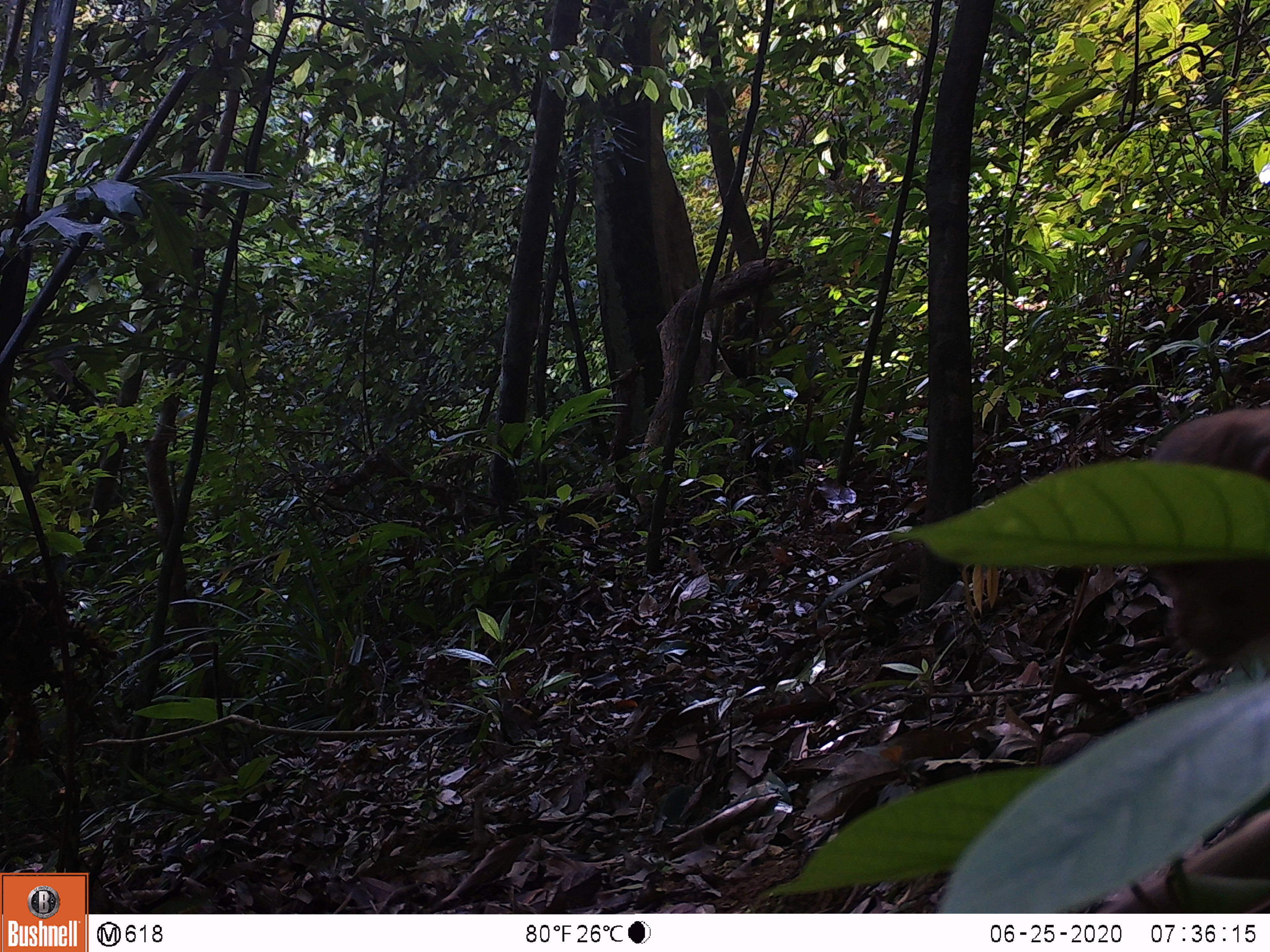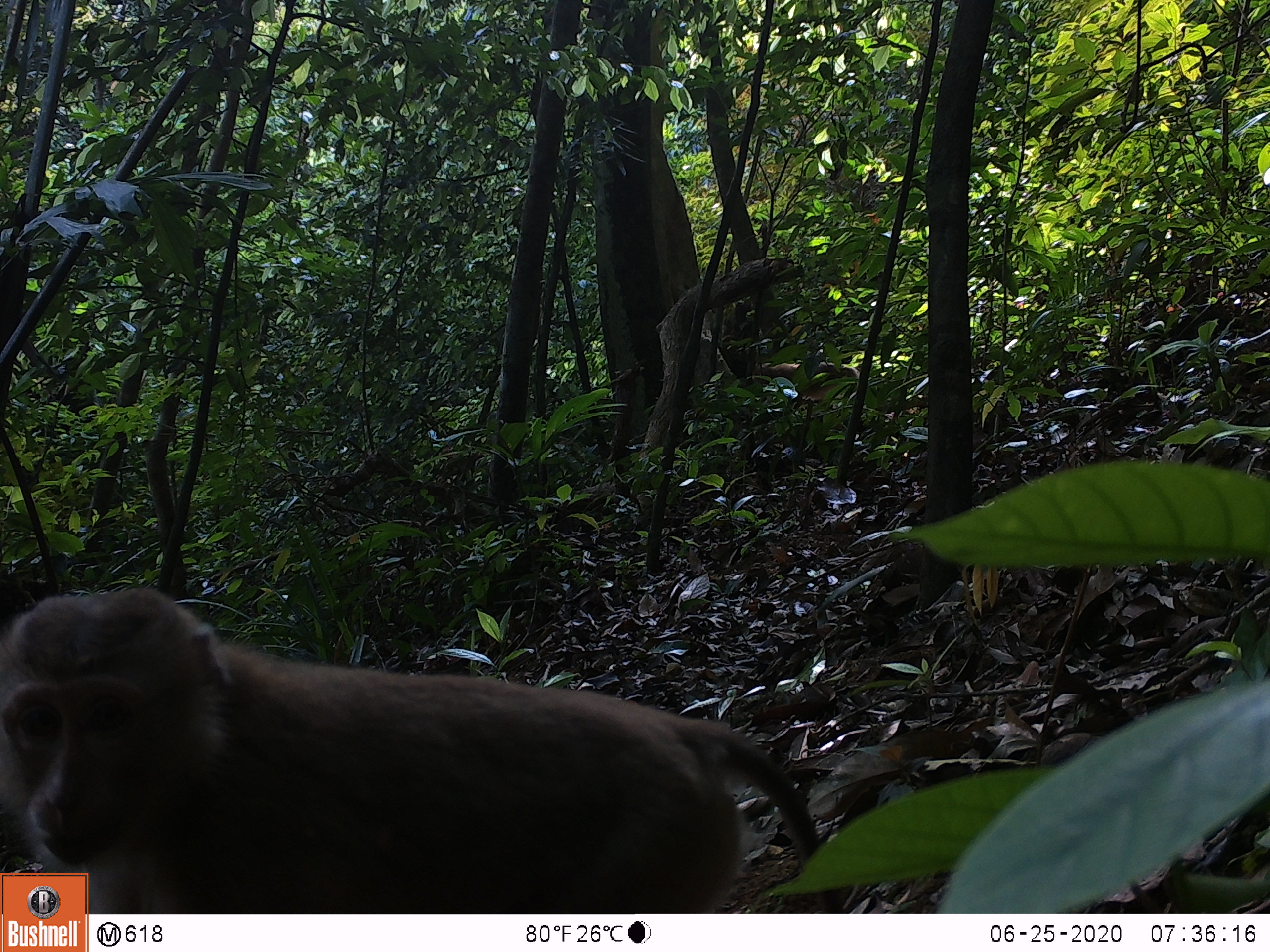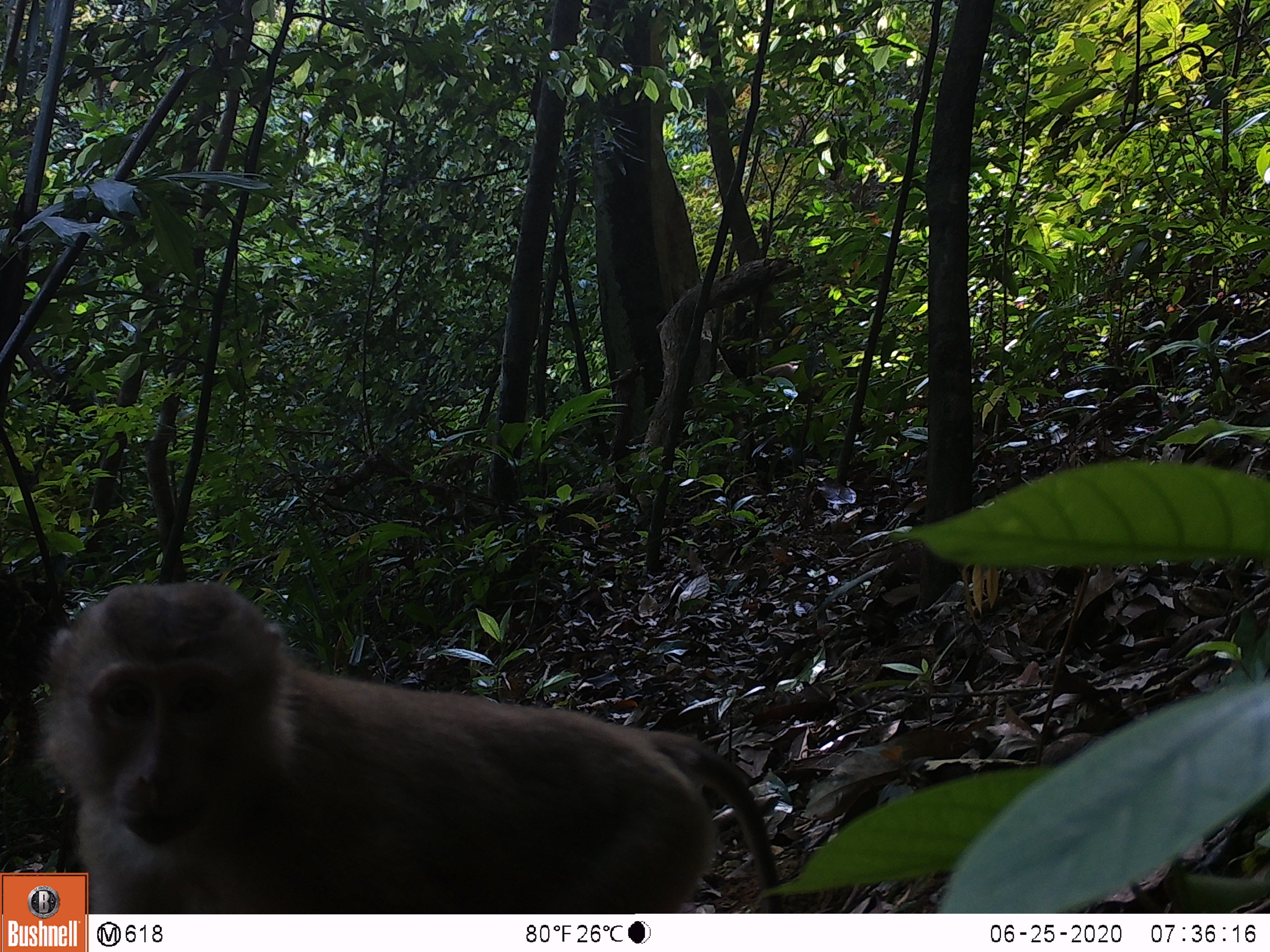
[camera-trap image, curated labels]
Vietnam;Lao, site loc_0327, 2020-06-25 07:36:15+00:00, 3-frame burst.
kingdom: Animalia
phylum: Chordata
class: Mammalia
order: Primates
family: Cercopithecidae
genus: Macaca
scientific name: Macaca nemestrina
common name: pig-tailed macaque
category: pig tailed macaque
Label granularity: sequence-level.